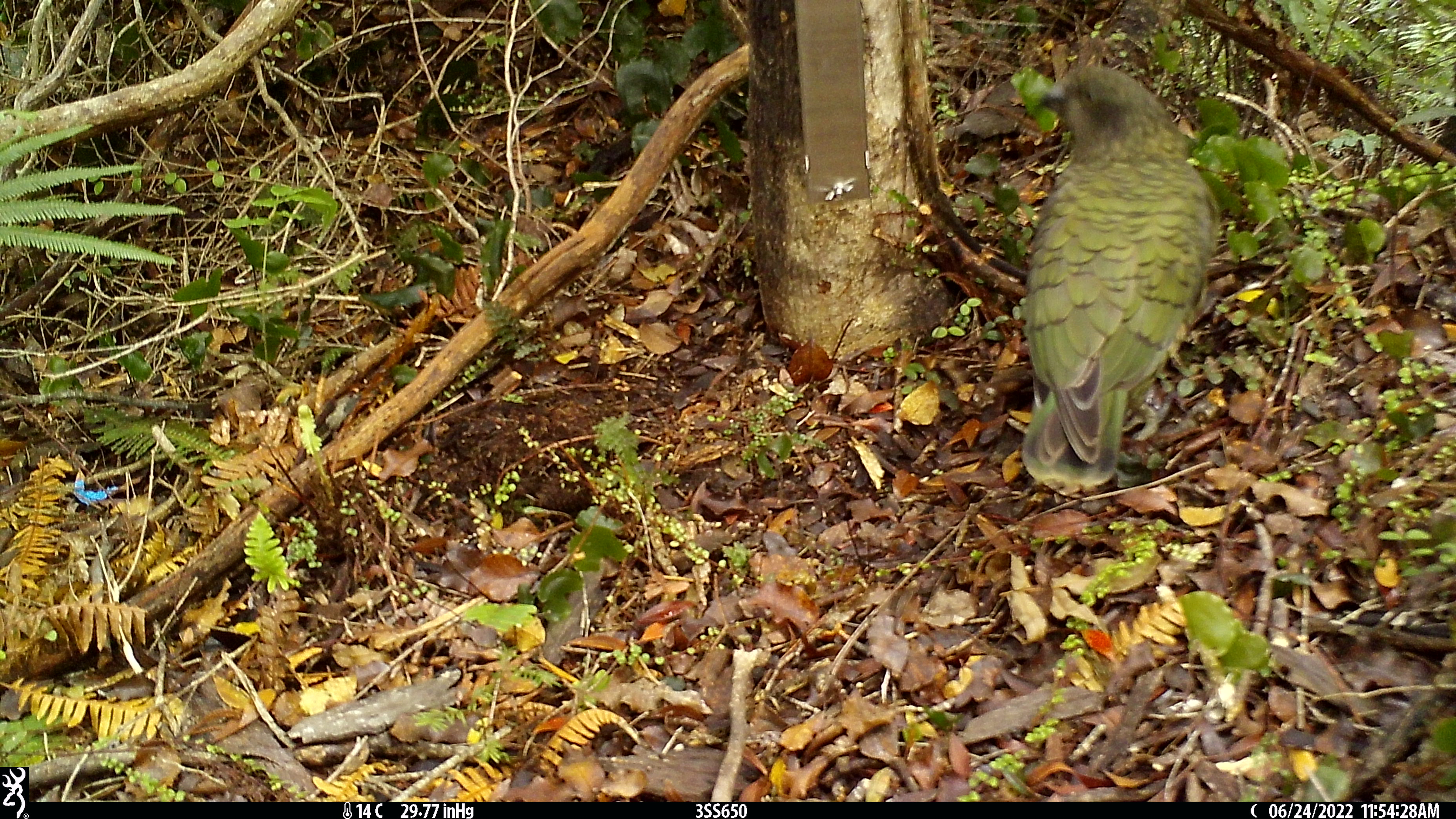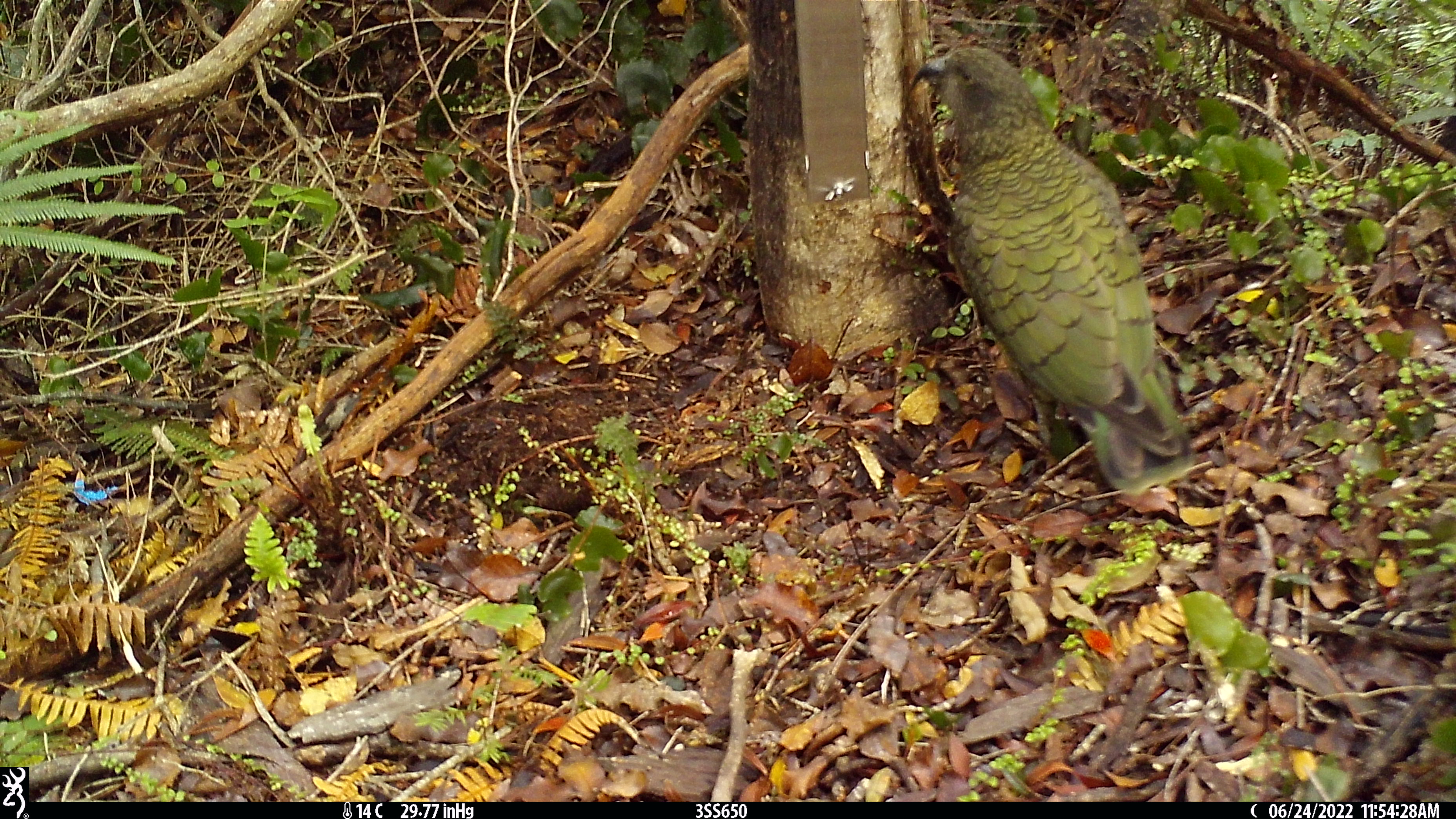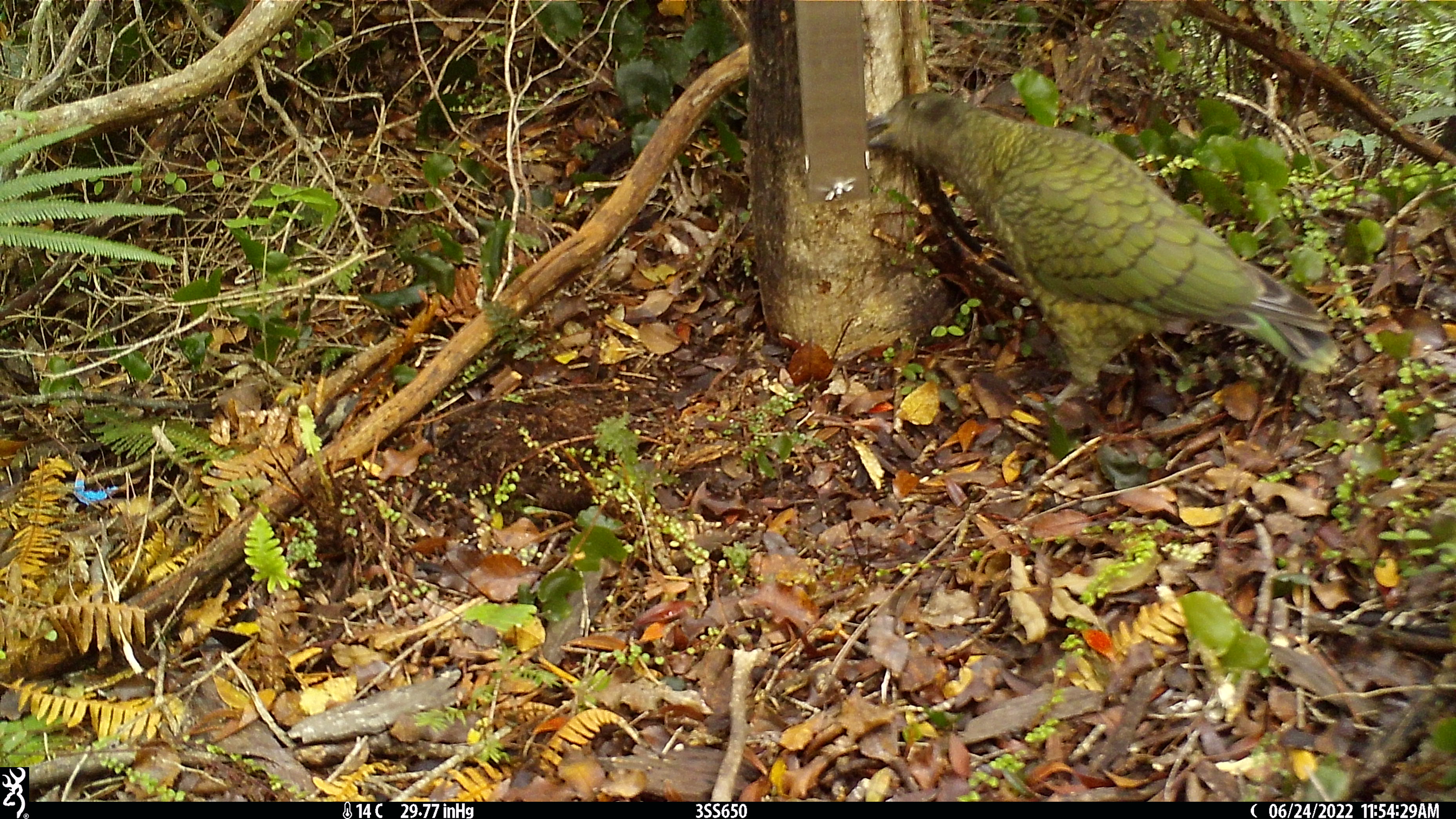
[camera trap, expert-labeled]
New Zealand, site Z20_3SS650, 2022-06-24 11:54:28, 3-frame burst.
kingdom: Animalia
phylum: Chordata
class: Aves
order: Psittaciformes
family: Strigopidae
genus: Nestor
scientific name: Nestor notabilis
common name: kea